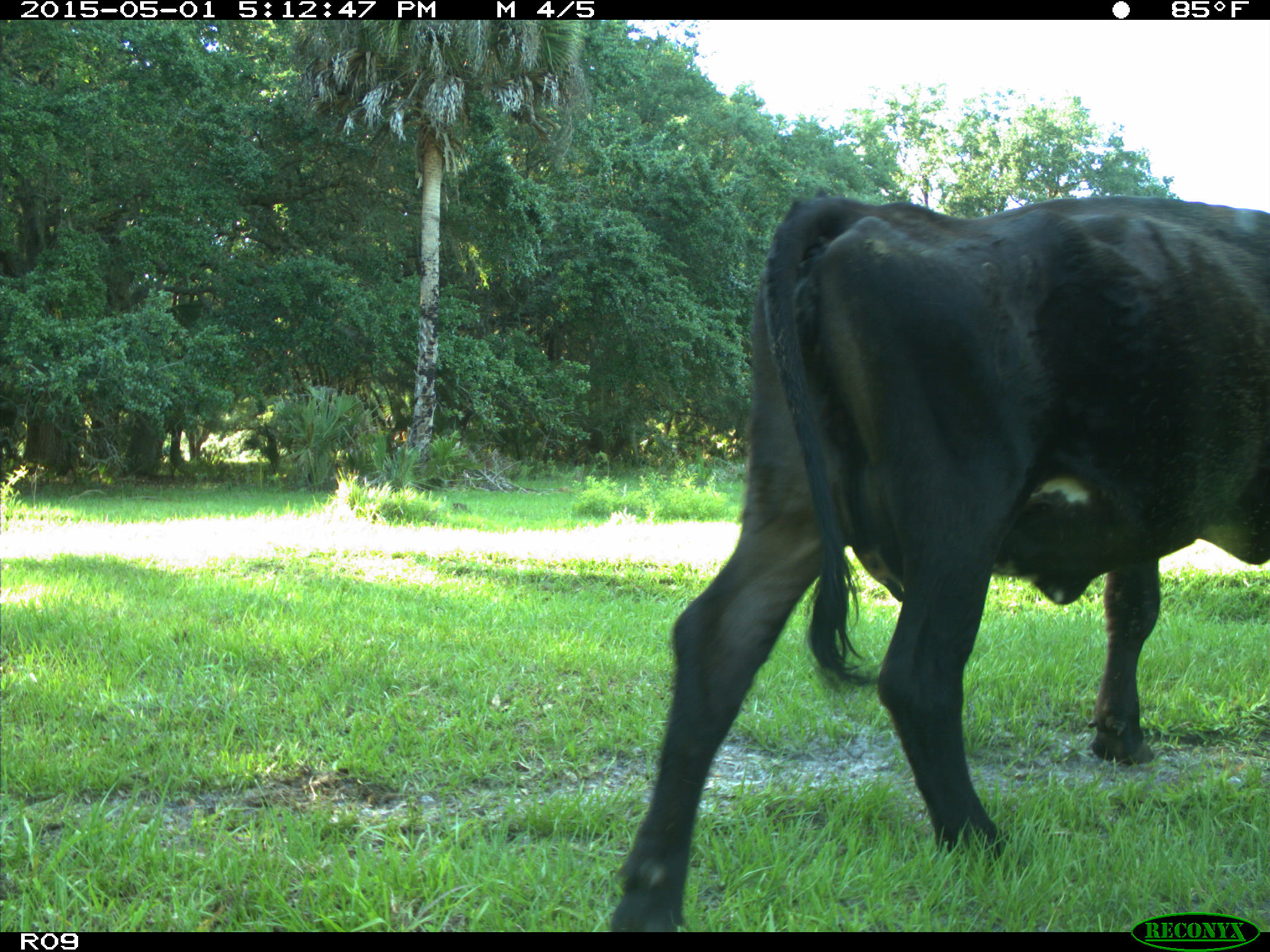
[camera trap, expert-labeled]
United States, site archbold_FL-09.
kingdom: Animalia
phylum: Chordata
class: Mammalia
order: Artiodactyla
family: Bovidae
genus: Bos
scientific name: Bos taurus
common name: domestic cow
Bos taurus (domestic cow).